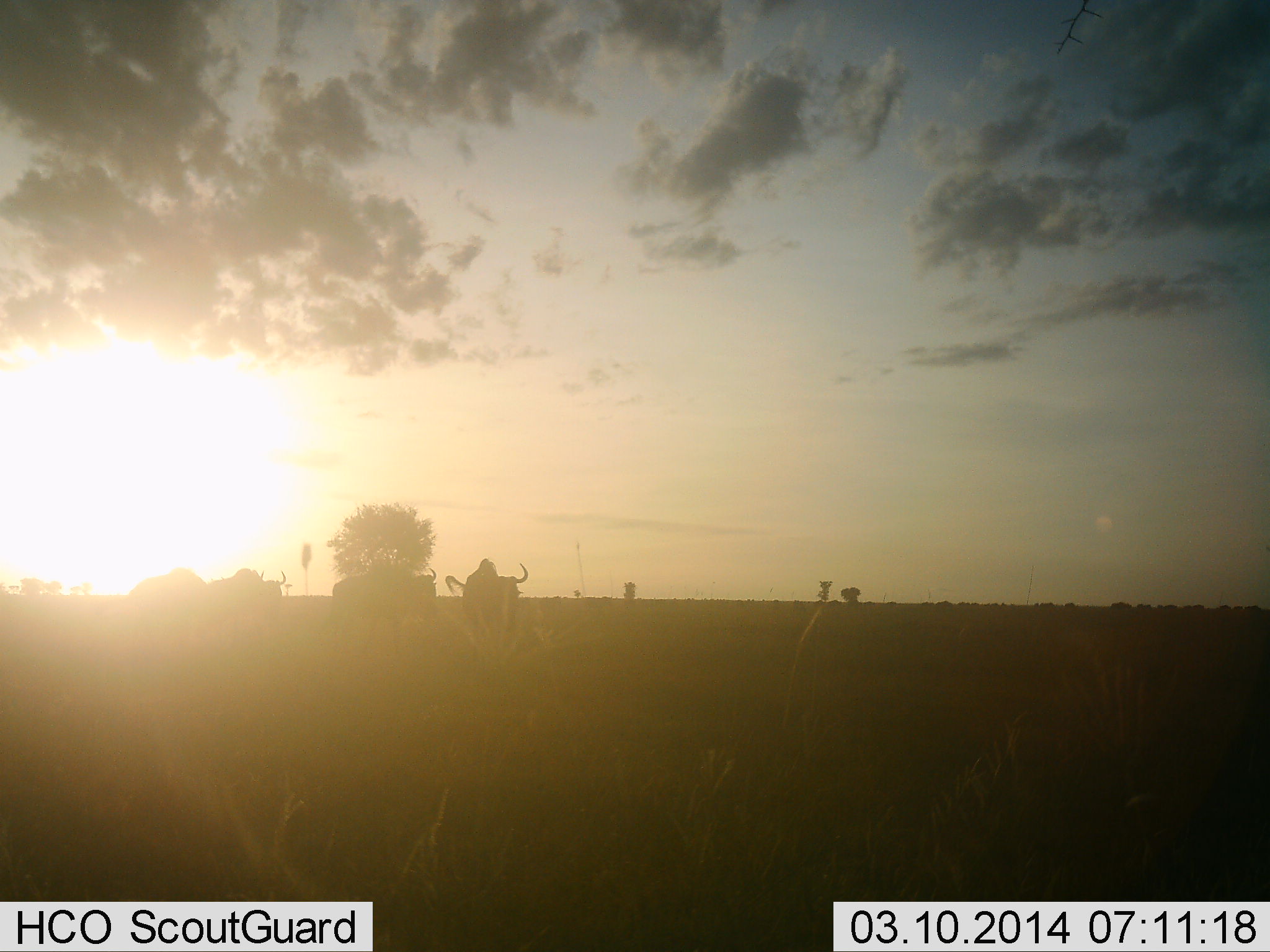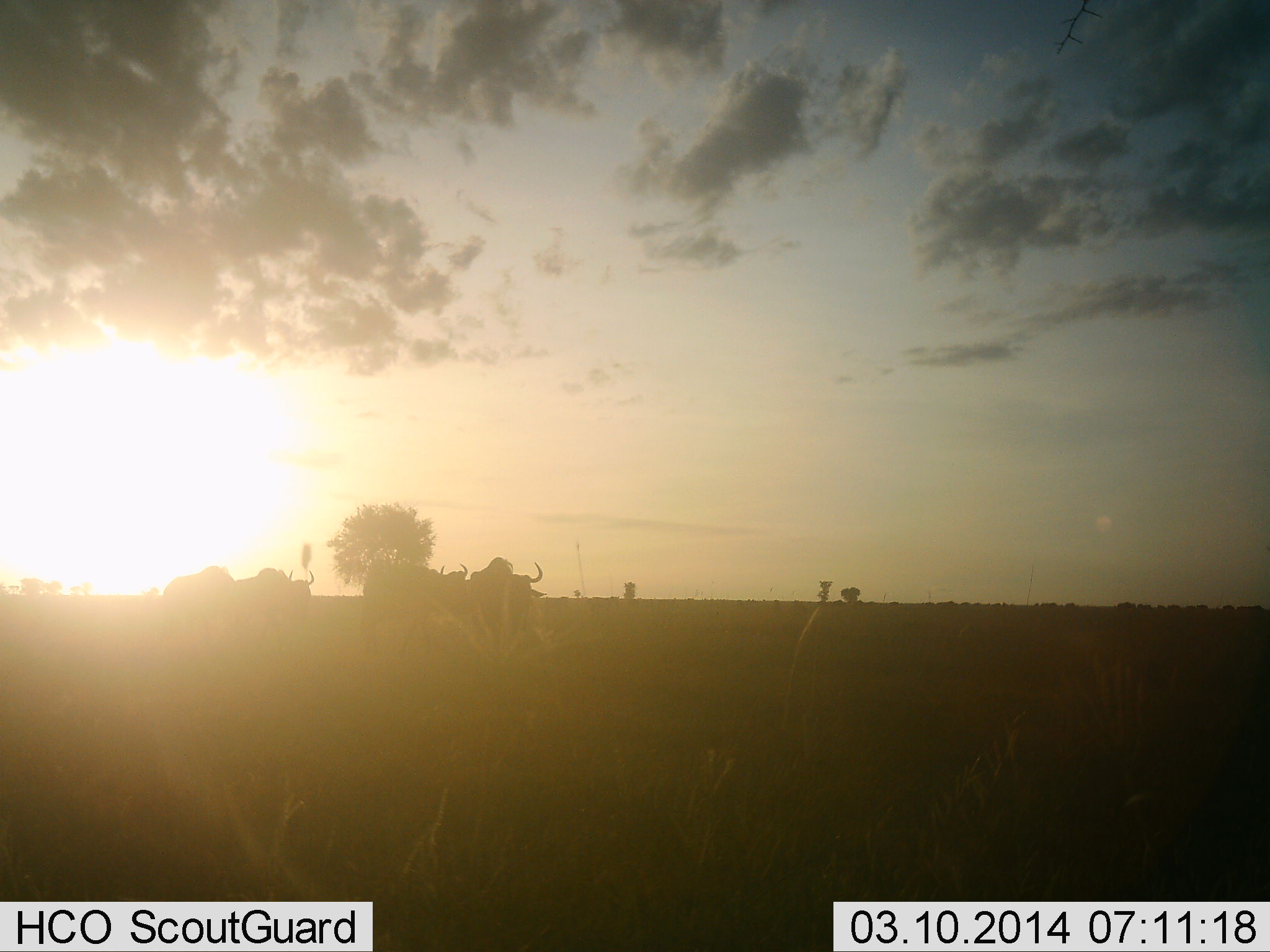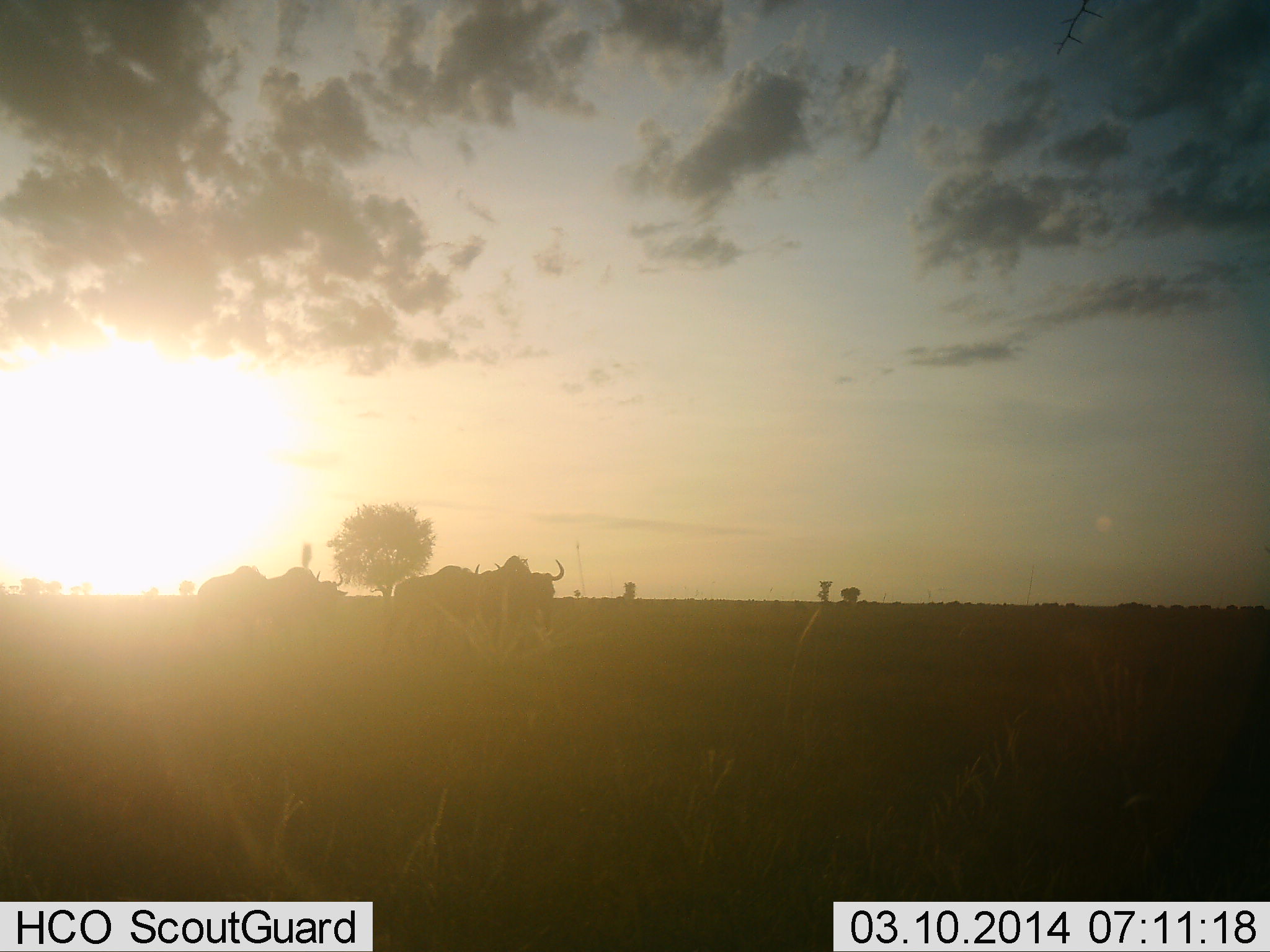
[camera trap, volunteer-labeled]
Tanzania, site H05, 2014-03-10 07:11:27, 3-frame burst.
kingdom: Animalia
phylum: Chordata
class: Mammalia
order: Artiodactyla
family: Bovidae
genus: Connochaetes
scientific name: Connochaetes taurinus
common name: blue wildebeest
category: wildebeest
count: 4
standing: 10%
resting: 0%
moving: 90%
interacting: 10%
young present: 0%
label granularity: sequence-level